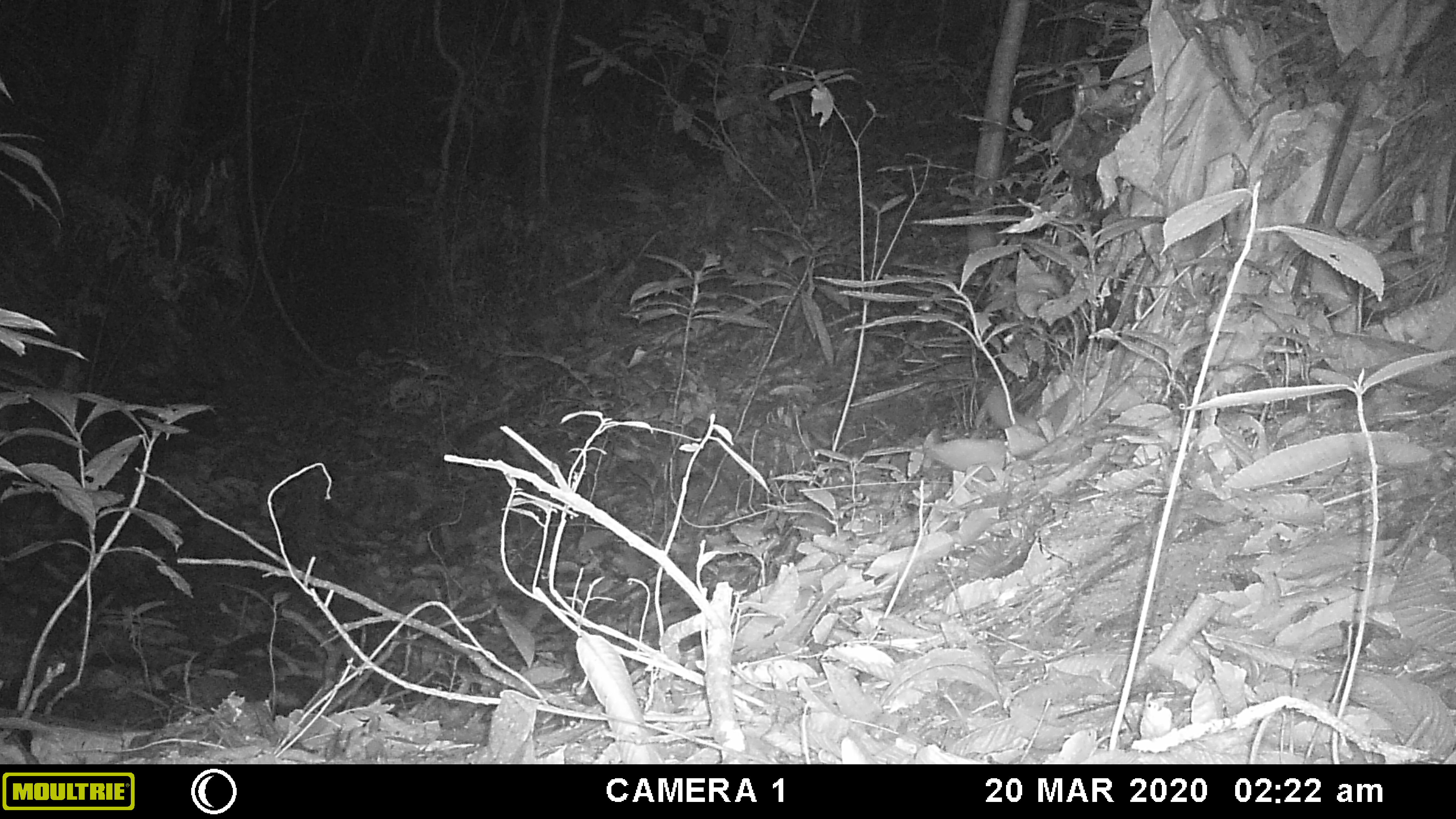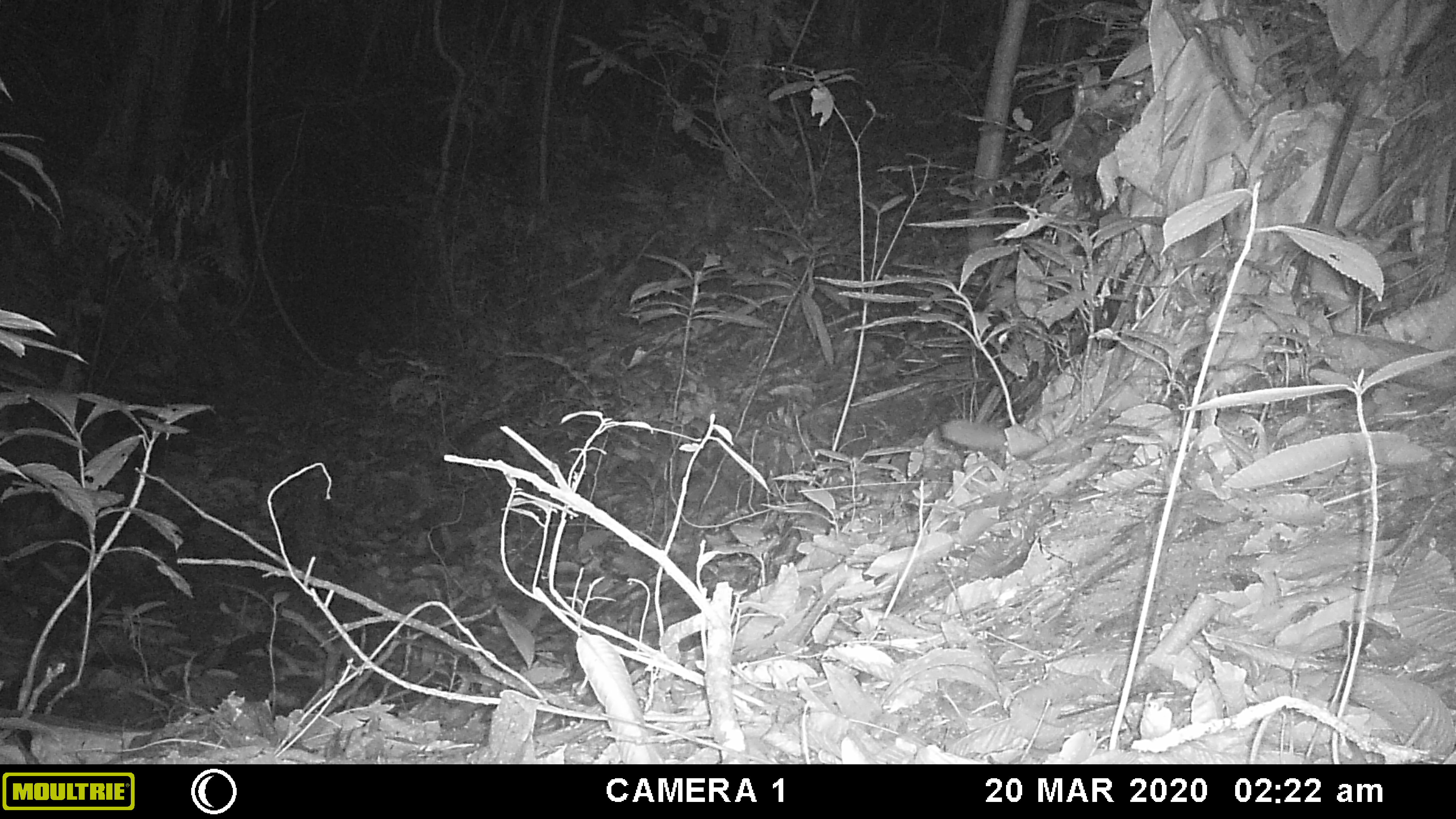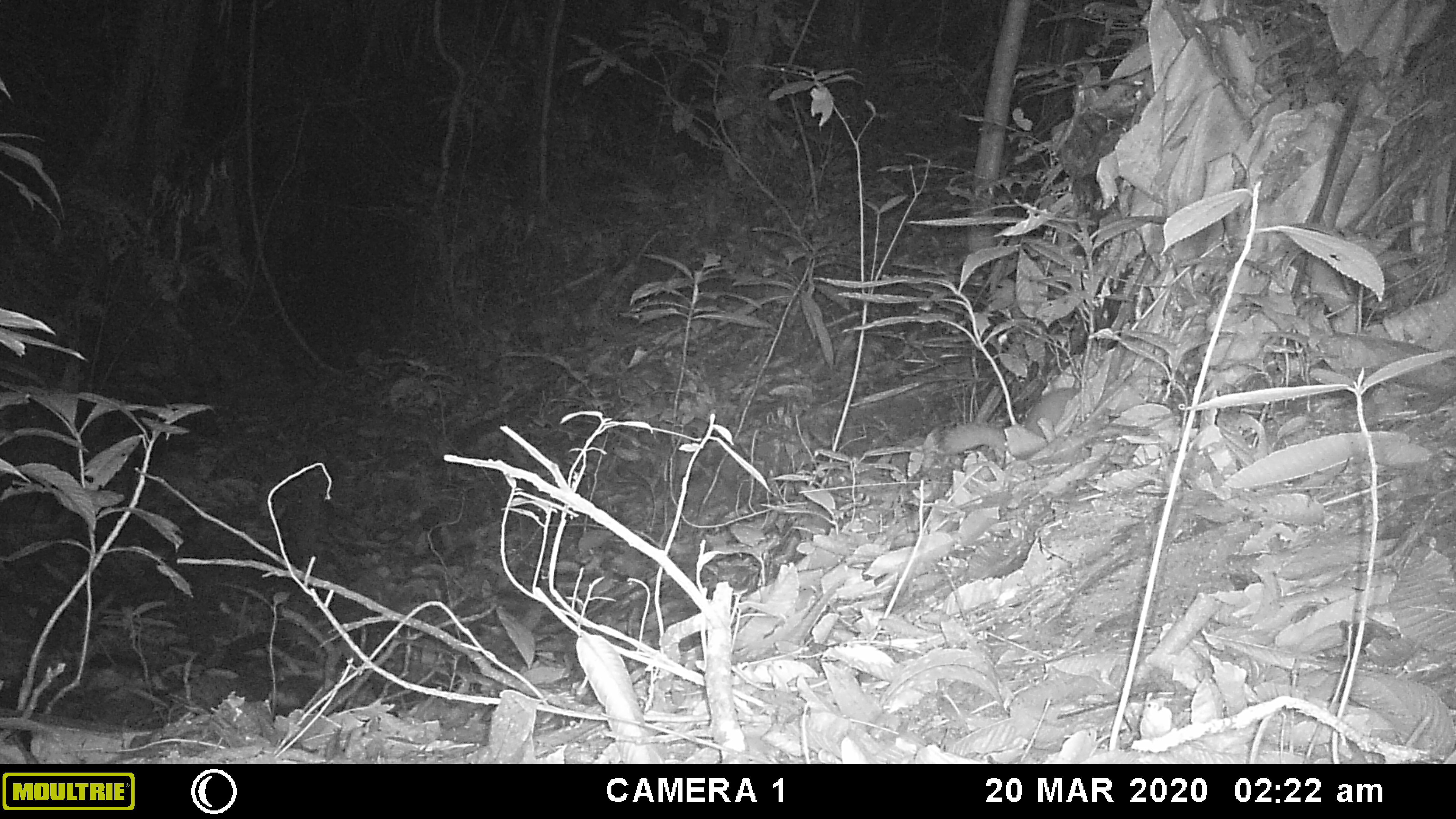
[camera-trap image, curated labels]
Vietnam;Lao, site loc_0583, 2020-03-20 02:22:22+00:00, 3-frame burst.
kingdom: Animalia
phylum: Chordata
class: Mammalia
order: Carnivora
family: Mustelidae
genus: Melogale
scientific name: Melogale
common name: ferret badger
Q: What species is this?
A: Ferret badger (Melogale).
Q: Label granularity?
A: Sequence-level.